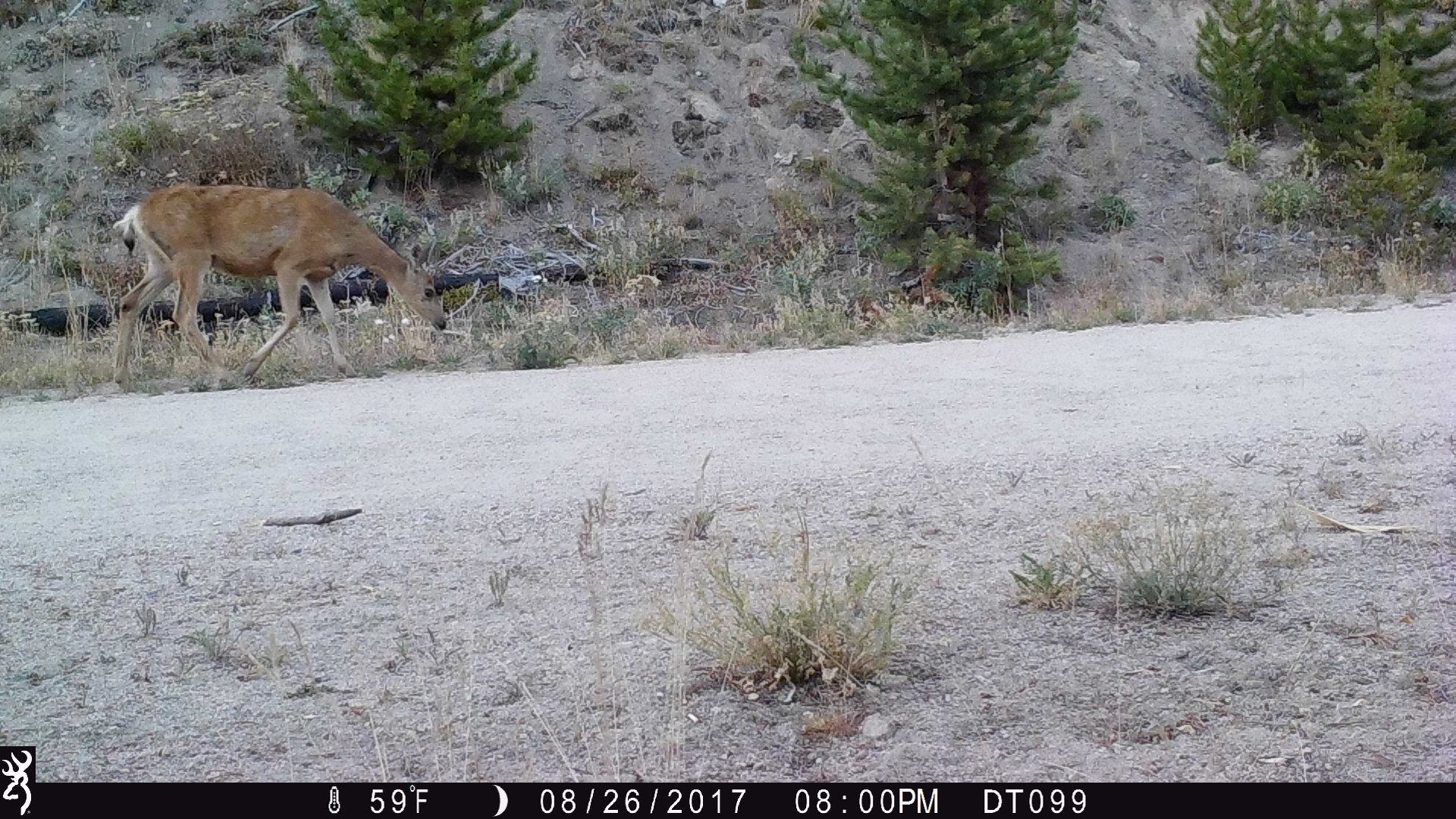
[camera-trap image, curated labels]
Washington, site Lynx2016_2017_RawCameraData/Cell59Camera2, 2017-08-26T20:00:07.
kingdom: Animalia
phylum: Chordata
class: Mammalia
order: Artiodactyla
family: Cervidae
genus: Odocoileus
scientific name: Odocoileus hemionus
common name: mule deer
Odocoileus hemionus (mule deer). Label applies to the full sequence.